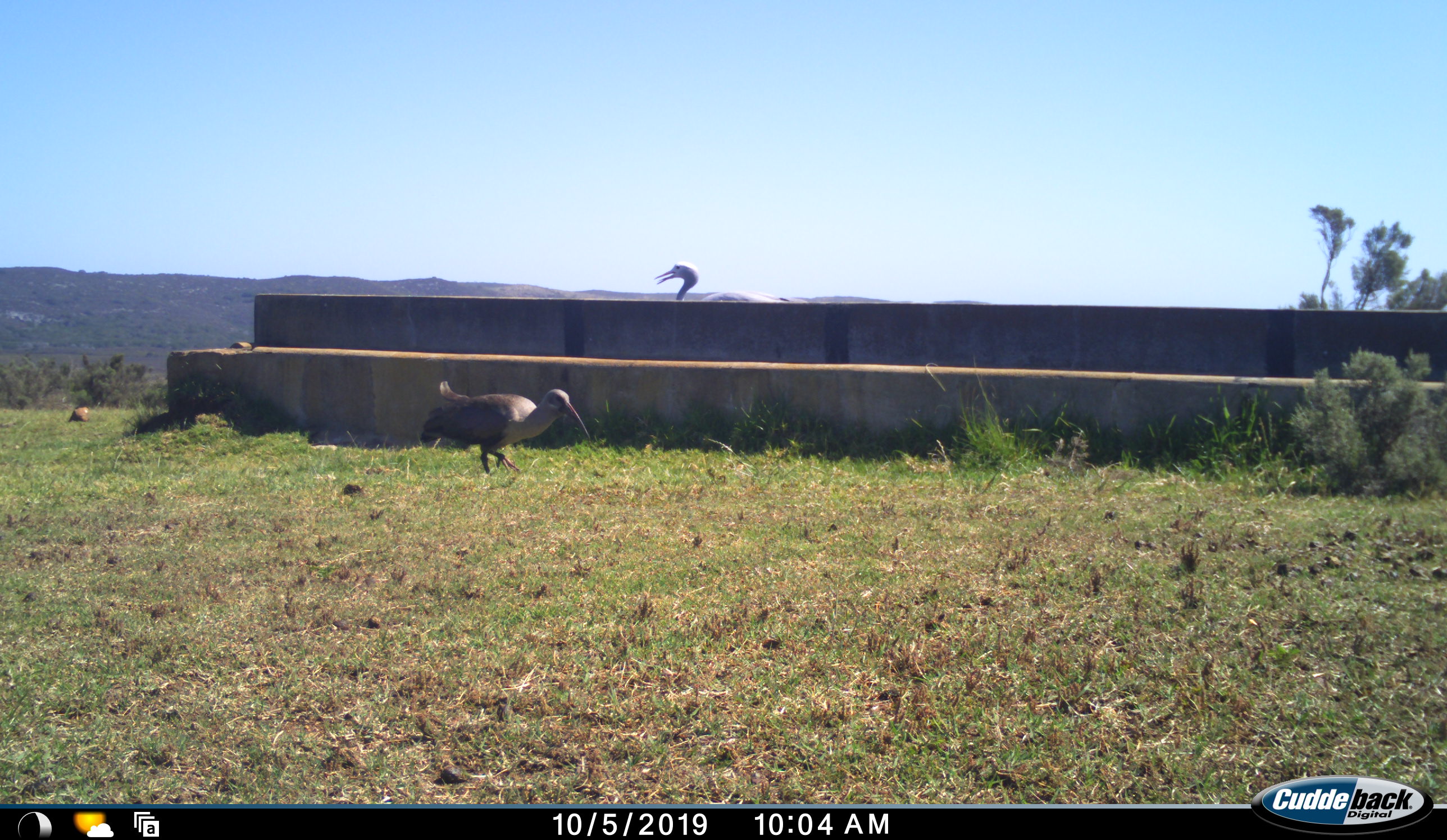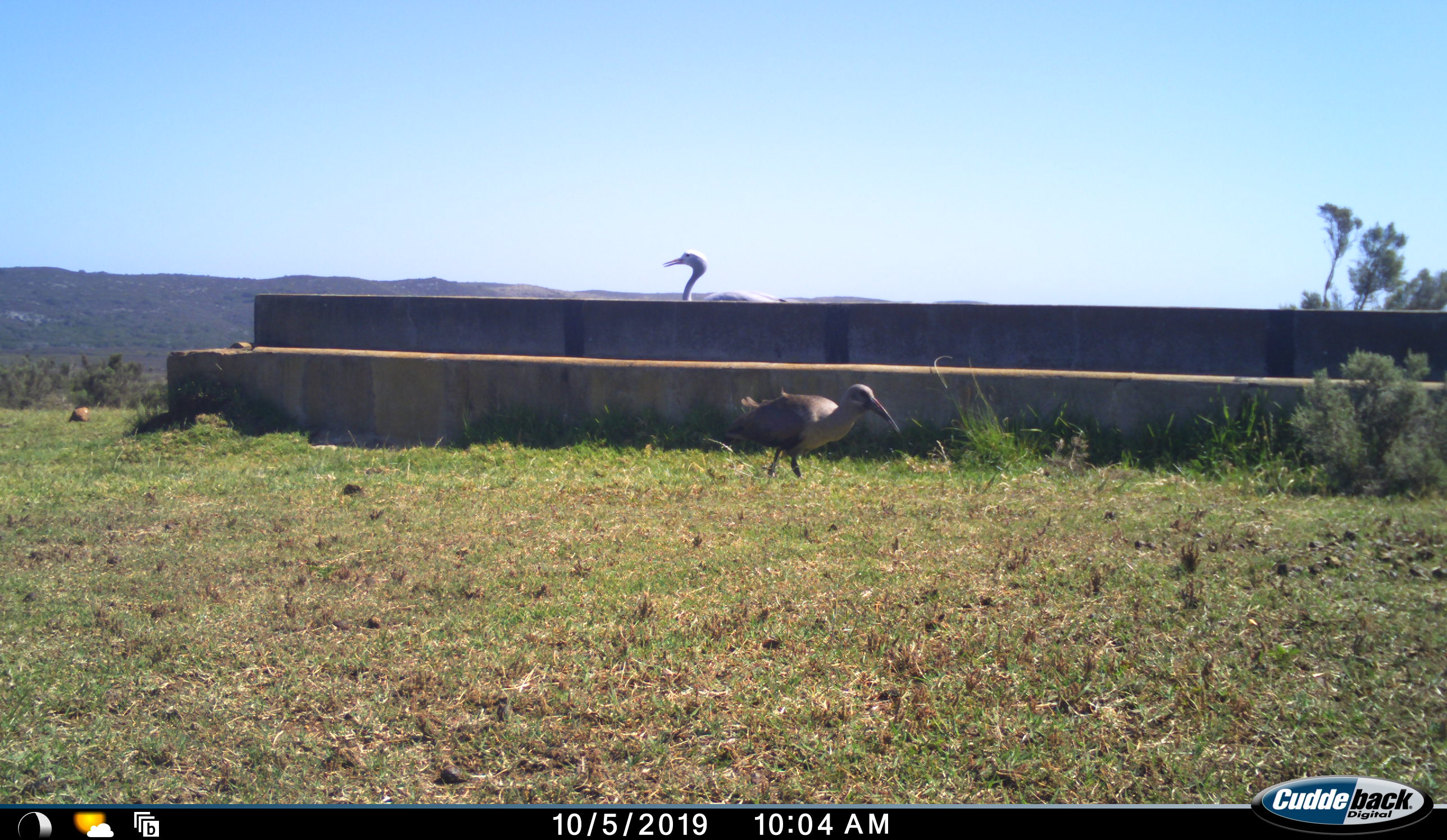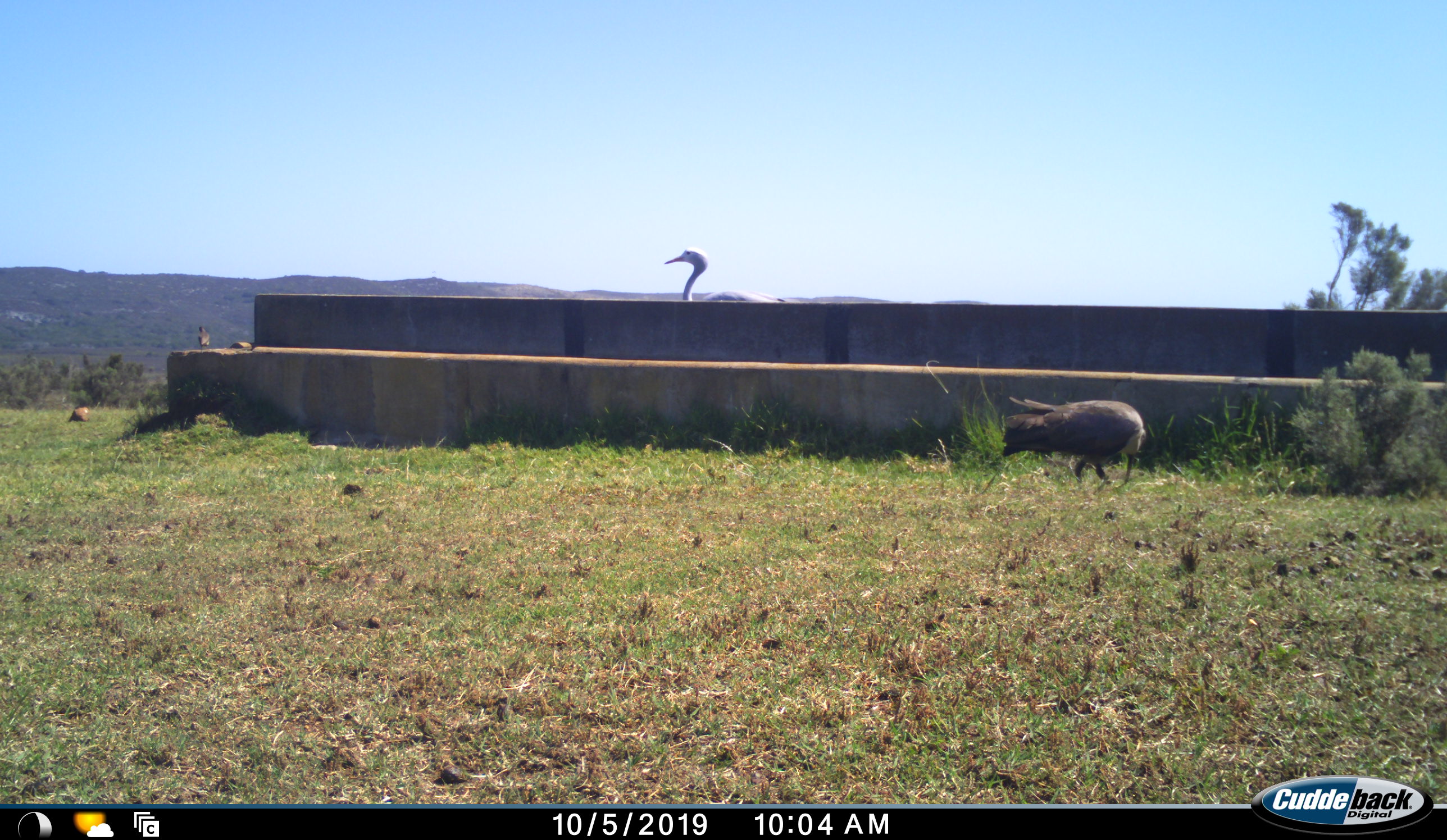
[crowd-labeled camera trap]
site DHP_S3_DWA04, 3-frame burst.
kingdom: Animalia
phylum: Chordata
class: Aves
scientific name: Aves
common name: bird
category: birdother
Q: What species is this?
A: Birdother (bird) (Aves).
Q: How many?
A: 2.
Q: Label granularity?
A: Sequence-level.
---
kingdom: Animalia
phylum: Chordata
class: Aves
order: Gruiformes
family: Gruidae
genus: Anthropoides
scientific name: Anthropoides paradiseus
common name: blue crane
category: craneblue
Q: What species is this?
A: Craneblue (blue crane) (Anthropoides paradiseus).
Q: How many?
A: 1.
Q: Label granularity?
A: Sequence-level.